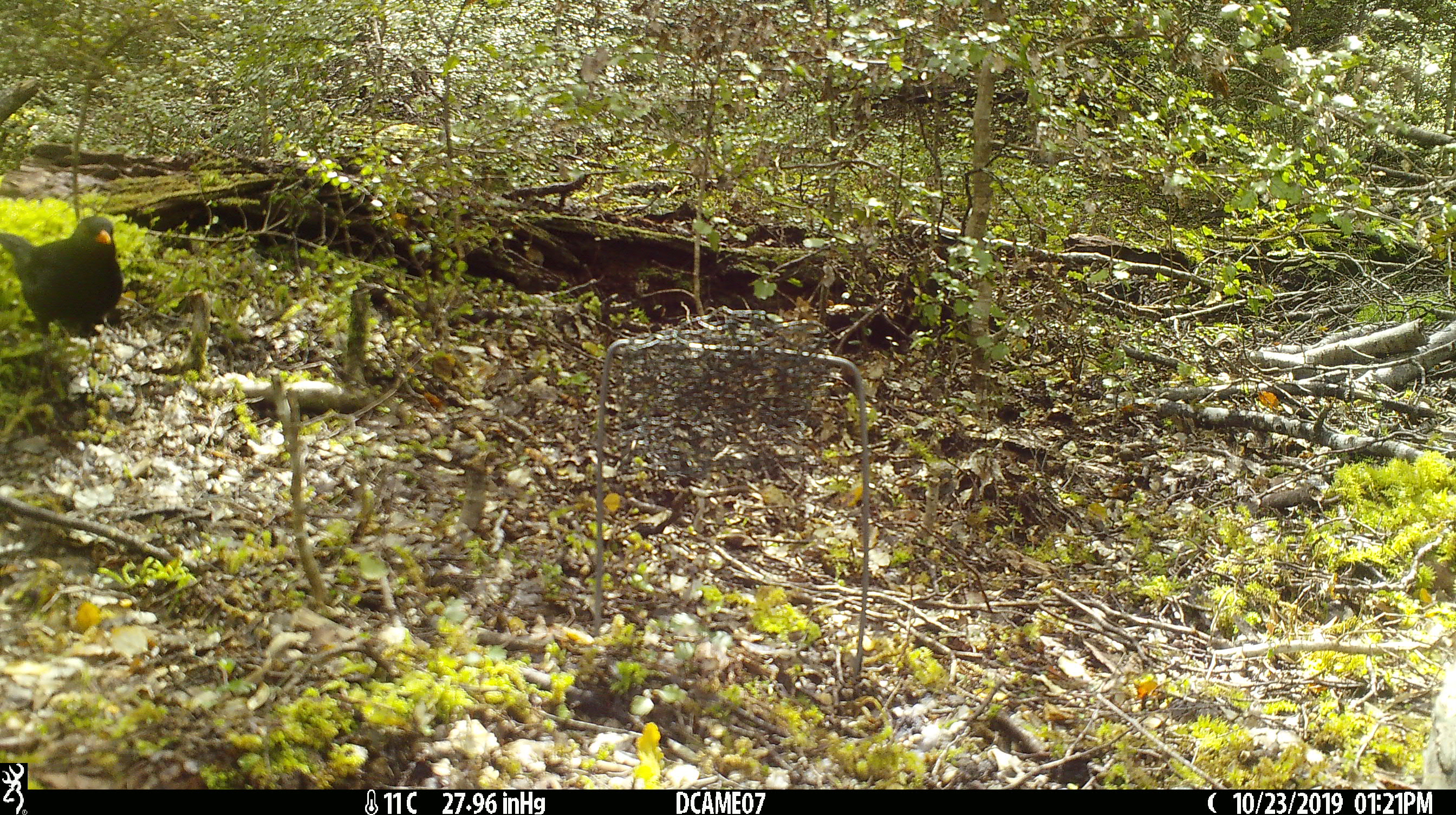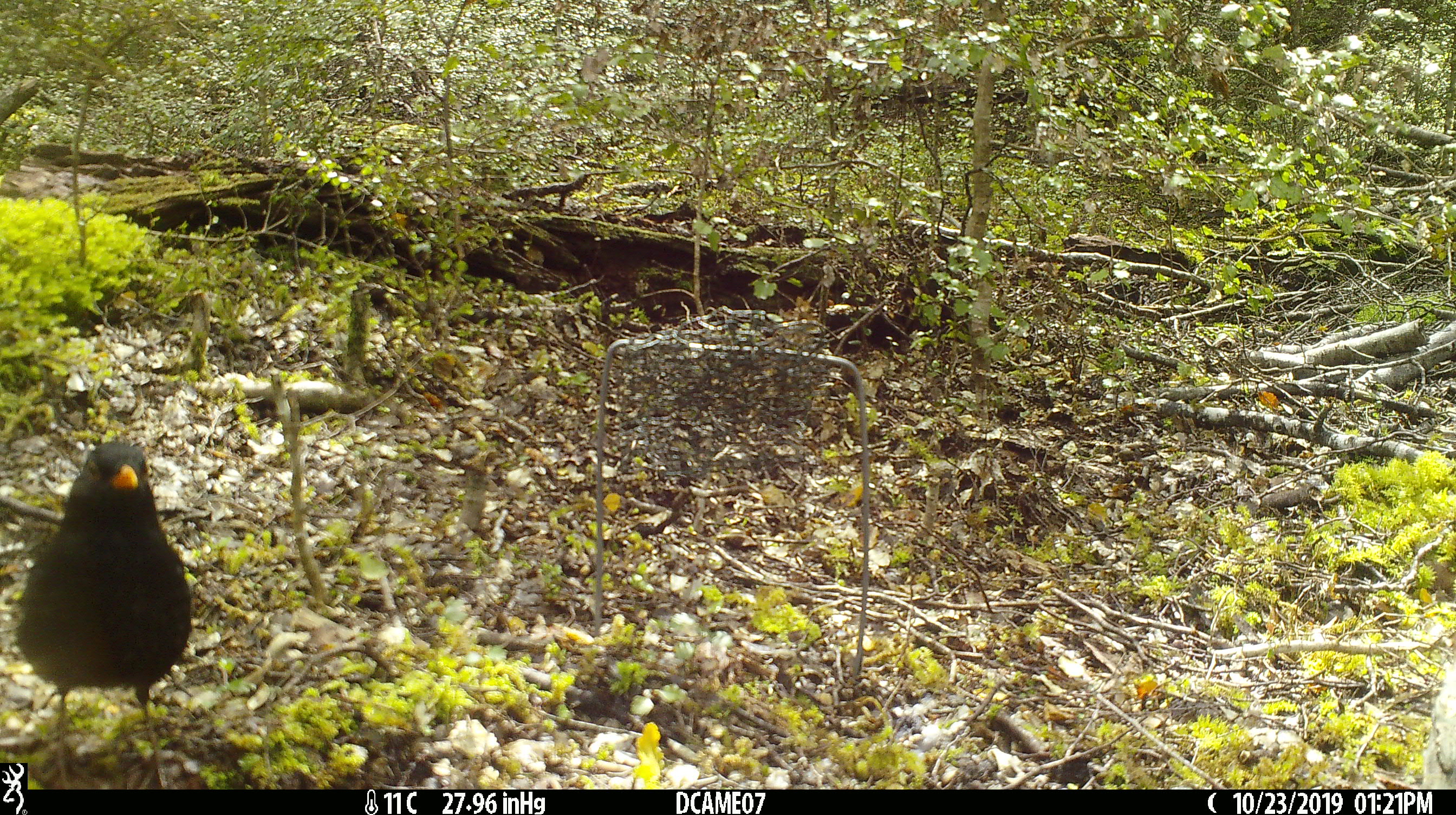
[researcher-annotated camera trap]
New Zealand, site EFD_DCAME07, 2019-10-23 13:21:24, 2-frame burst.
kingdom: Animalia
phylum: Chordata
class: Aves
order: Passeriformes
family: Turdidae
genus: Turdus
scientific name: Turdus merula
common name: eurasian blackbird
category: blackbird